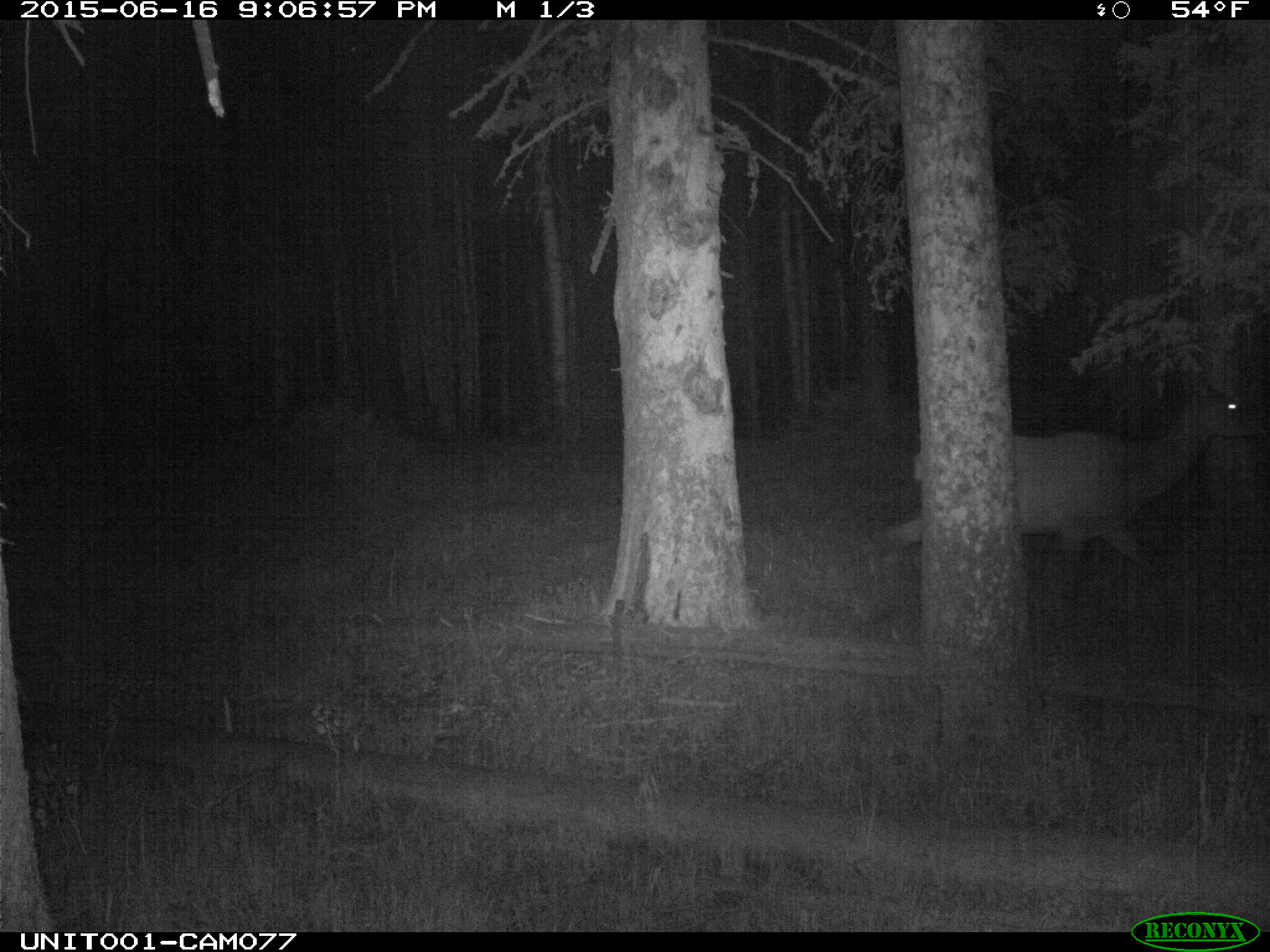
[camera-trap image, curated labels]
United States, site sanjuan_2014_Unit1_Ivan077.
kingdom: Animalia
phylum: Chordata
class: Mammalia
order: Artiodactyla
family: Cervidae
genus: Cervus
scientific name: Cervus elaphus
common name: red deer